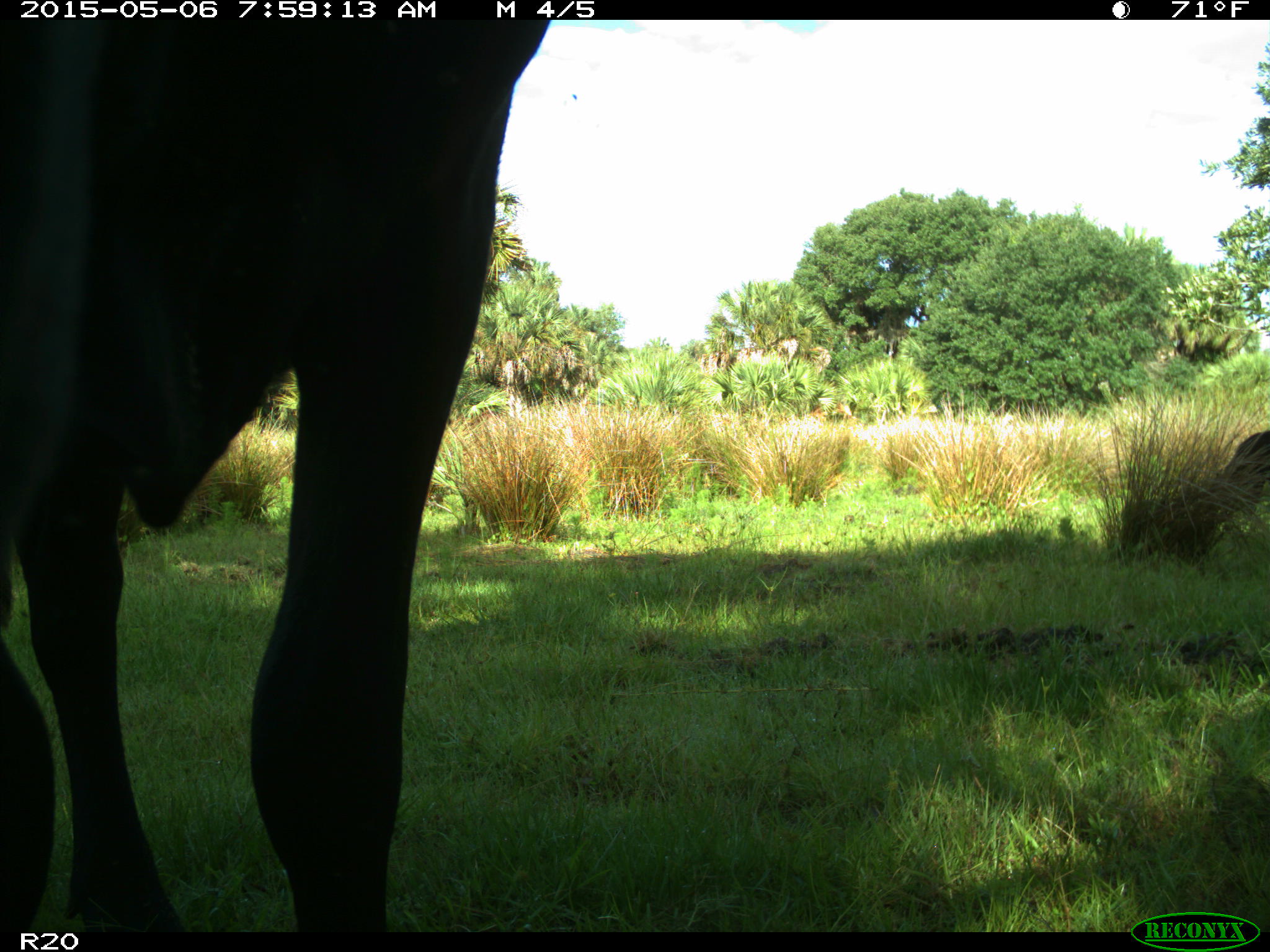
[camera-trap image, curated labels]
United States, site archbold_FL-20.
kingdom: Animalia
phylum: Chordata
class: Mammalia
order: Artiodactyla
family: Bovidae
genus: Bos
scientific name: Bos taurus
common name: domestic cow